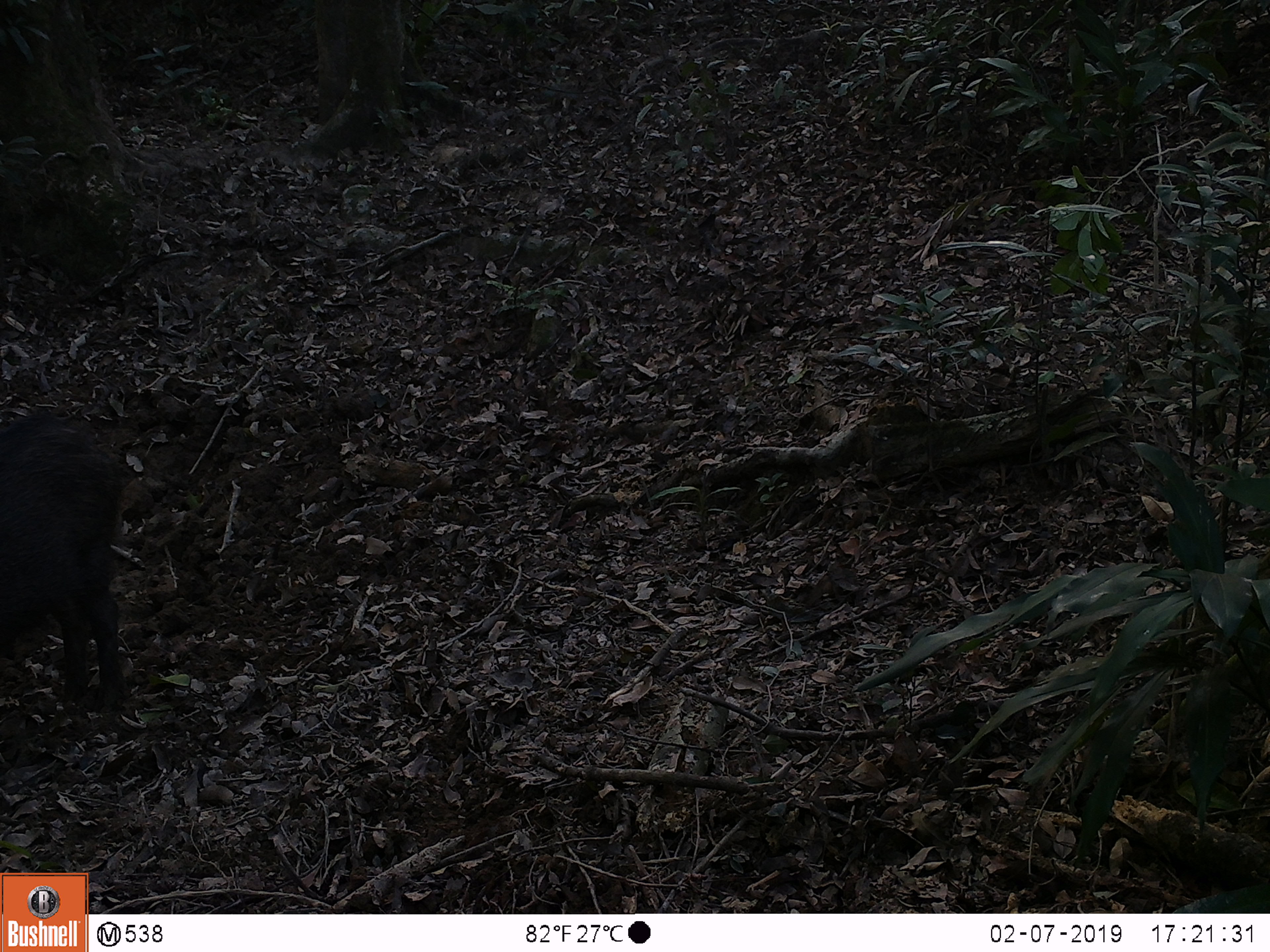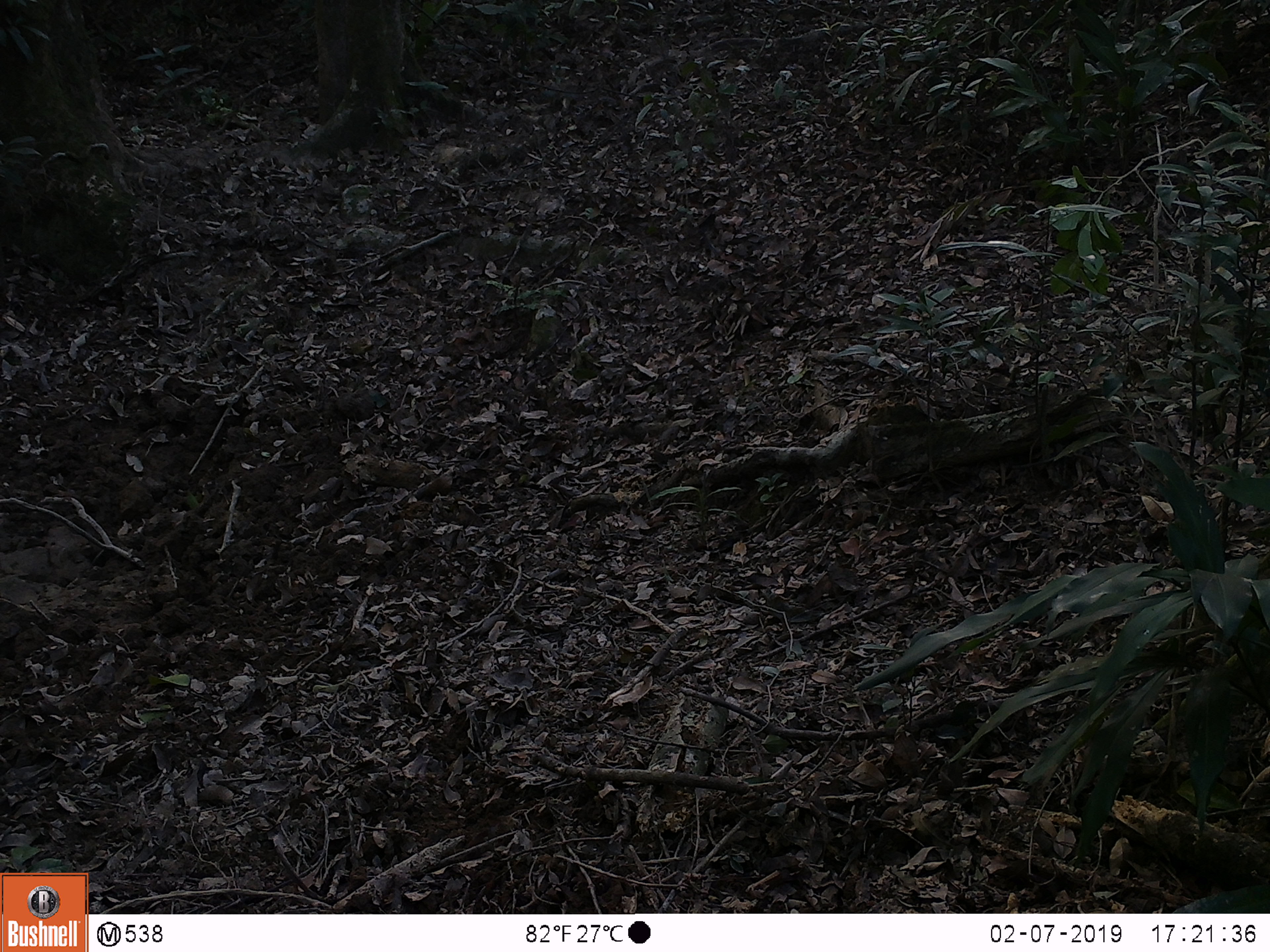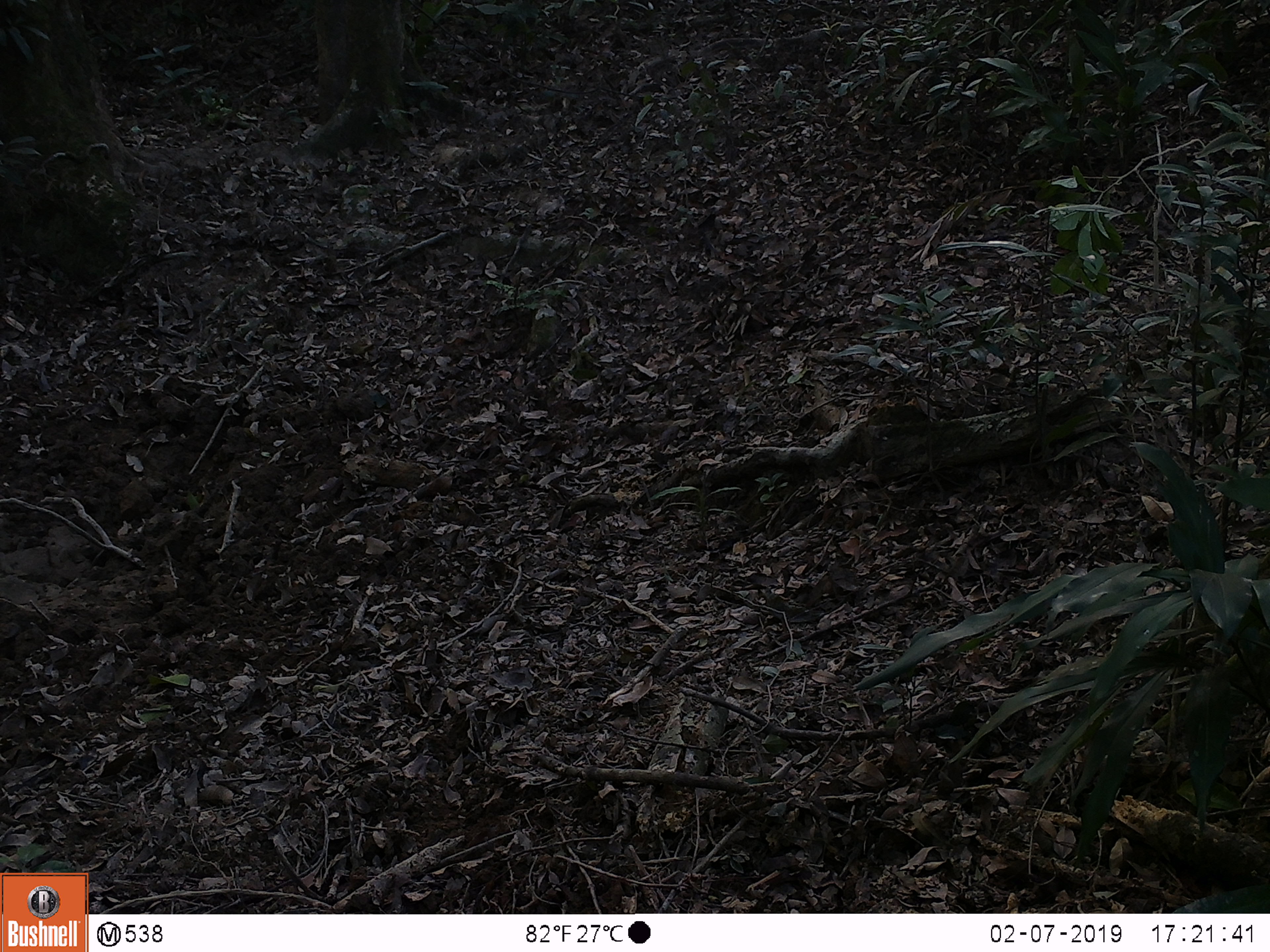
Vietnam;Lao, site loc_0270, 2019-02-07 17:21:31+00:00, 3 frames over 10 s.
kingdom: Animalia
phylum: Chordata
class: Mammalia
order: Artiodactyla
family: Suidae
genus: Sus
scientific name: Sus scrofa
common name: eurasian wild pig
Eurasian wild pig (Sus scrofa). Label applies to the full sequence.